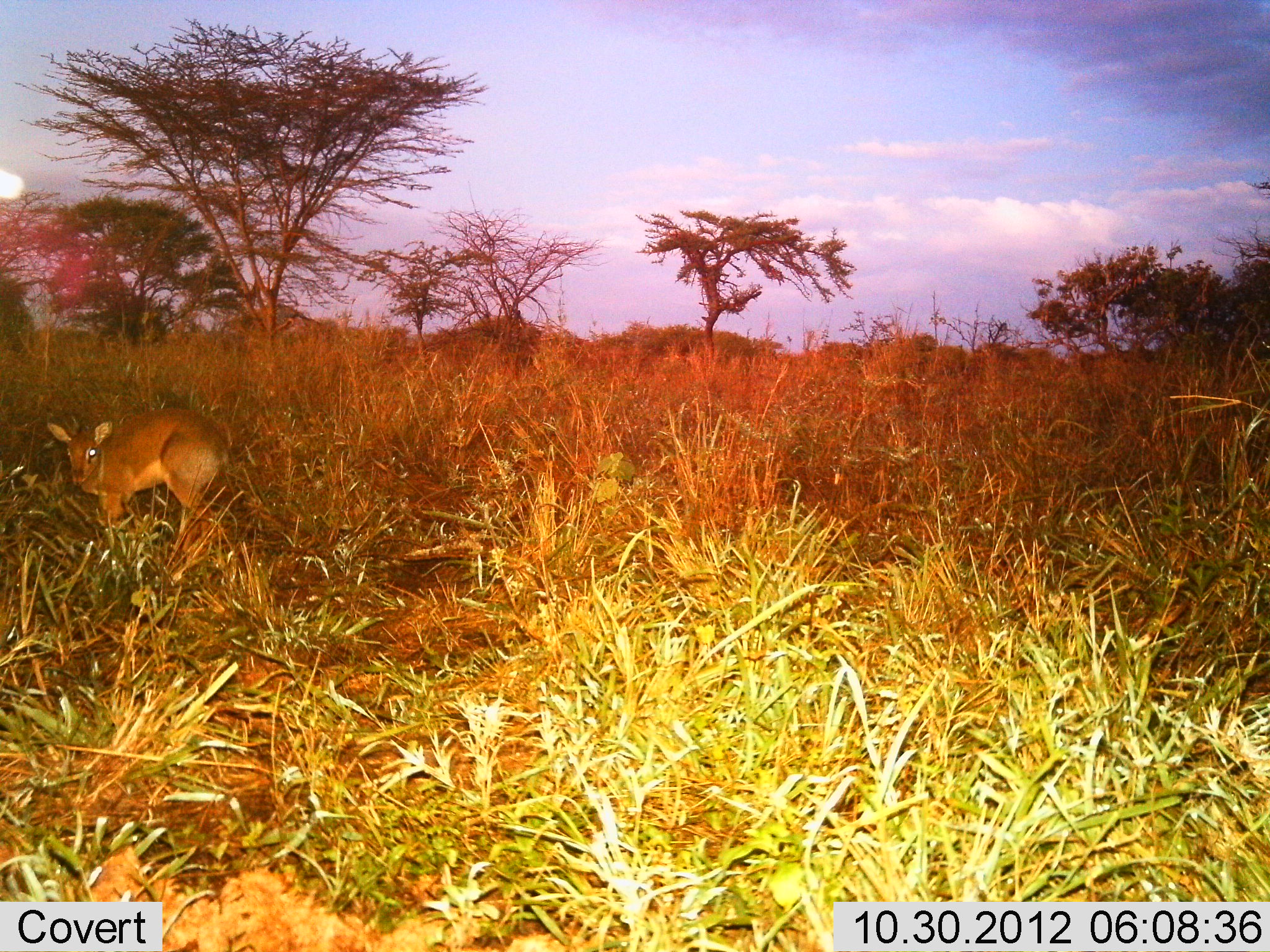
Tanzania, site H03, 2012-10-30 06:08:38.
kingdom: Animalia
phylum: Chordata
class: Mammalia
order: Artiodactyla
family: Bovidae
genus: Madoqua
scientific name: Madoqua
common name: dikdik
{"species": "dikdik (Madoqua)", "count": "1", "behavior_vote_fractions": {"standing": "90%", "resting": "0%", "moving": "10%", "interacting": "0%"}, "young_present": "0%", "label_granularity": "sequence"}